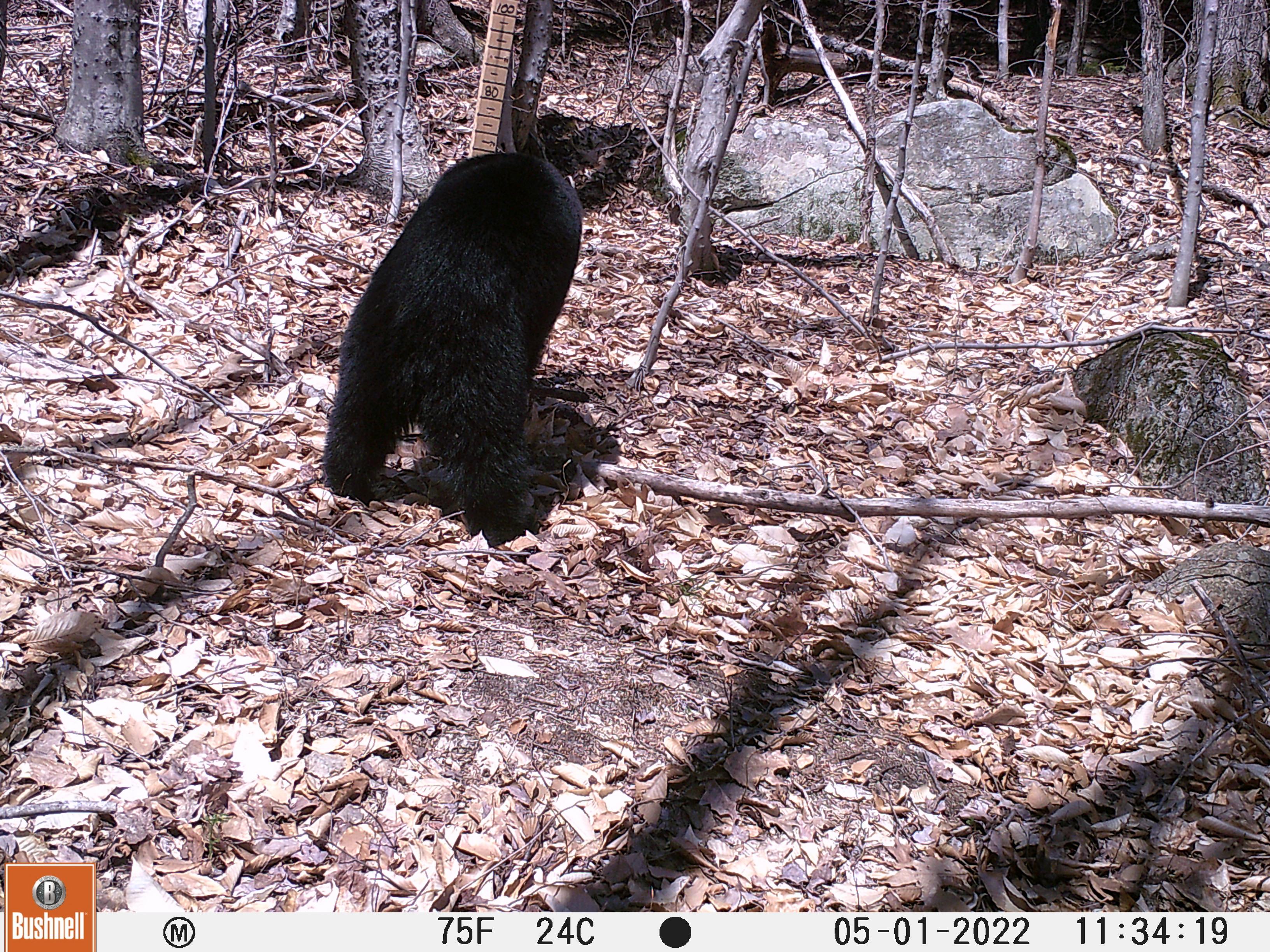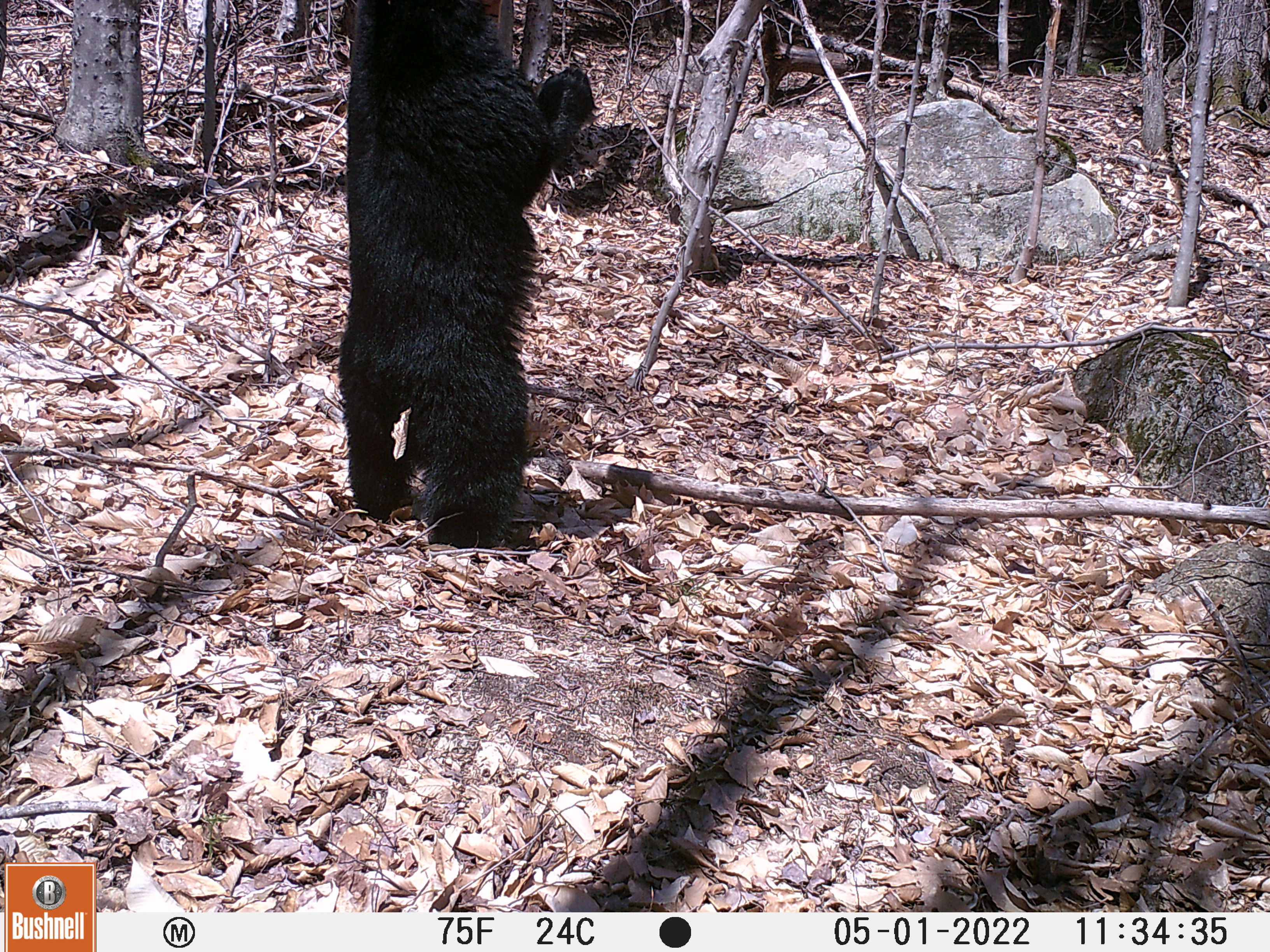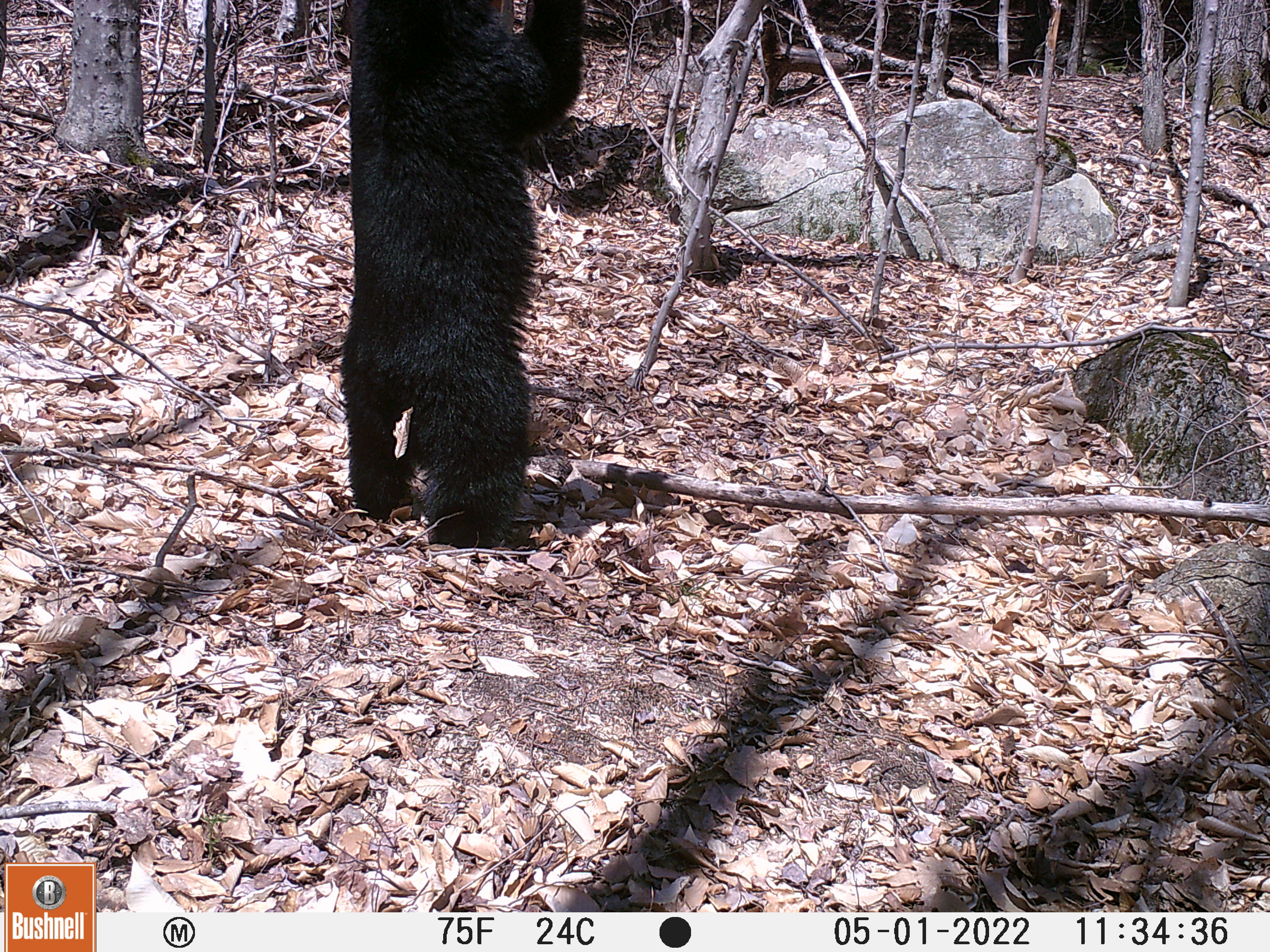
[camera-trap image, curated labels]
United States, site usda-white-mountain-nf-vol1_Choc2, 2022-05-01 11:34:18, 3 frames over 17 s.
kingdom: Animalia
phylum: Chordata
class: Mammalia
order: Carnivora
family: Ursidae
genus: Ursus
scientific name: Ursus americanus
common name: black bear